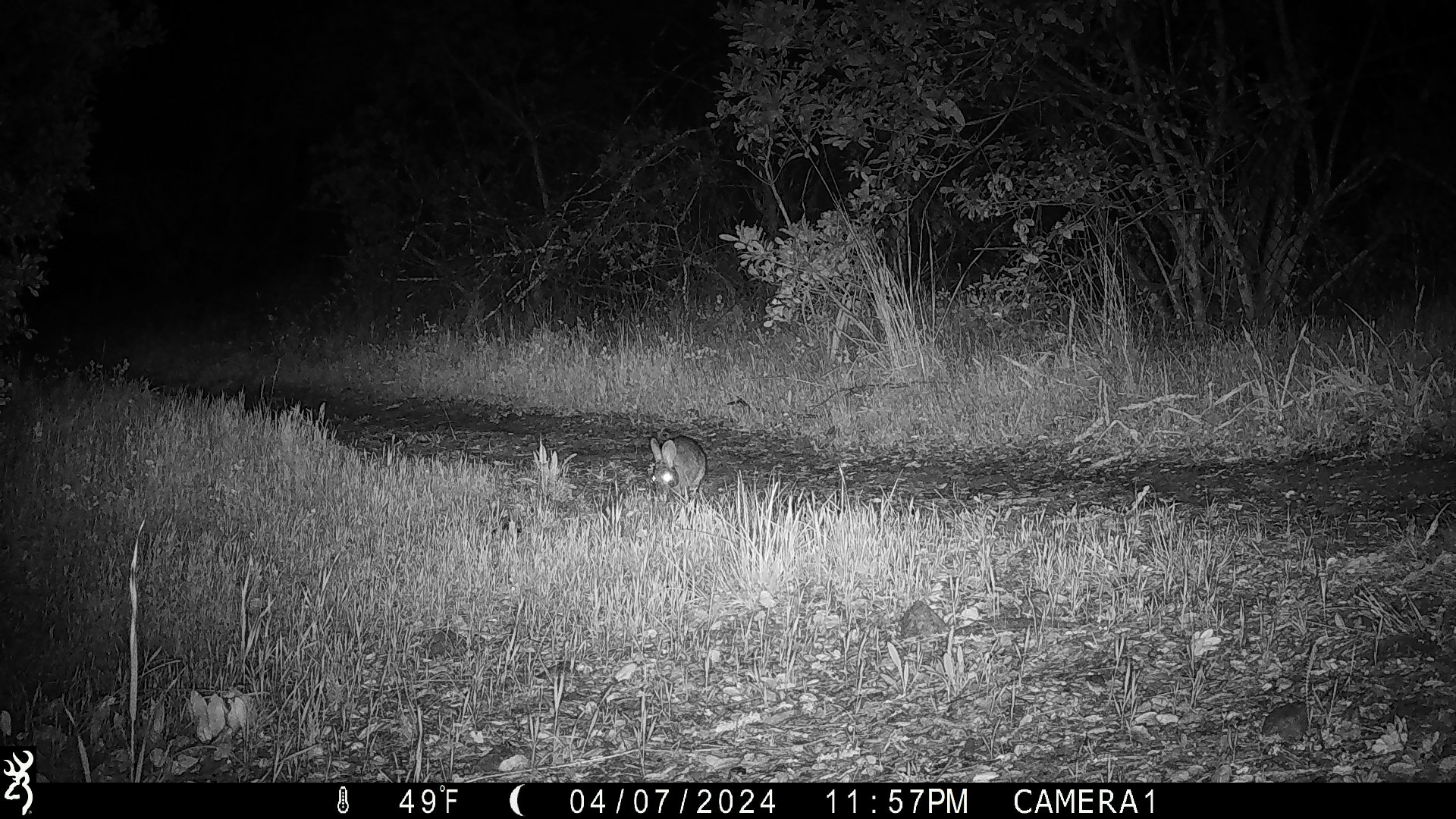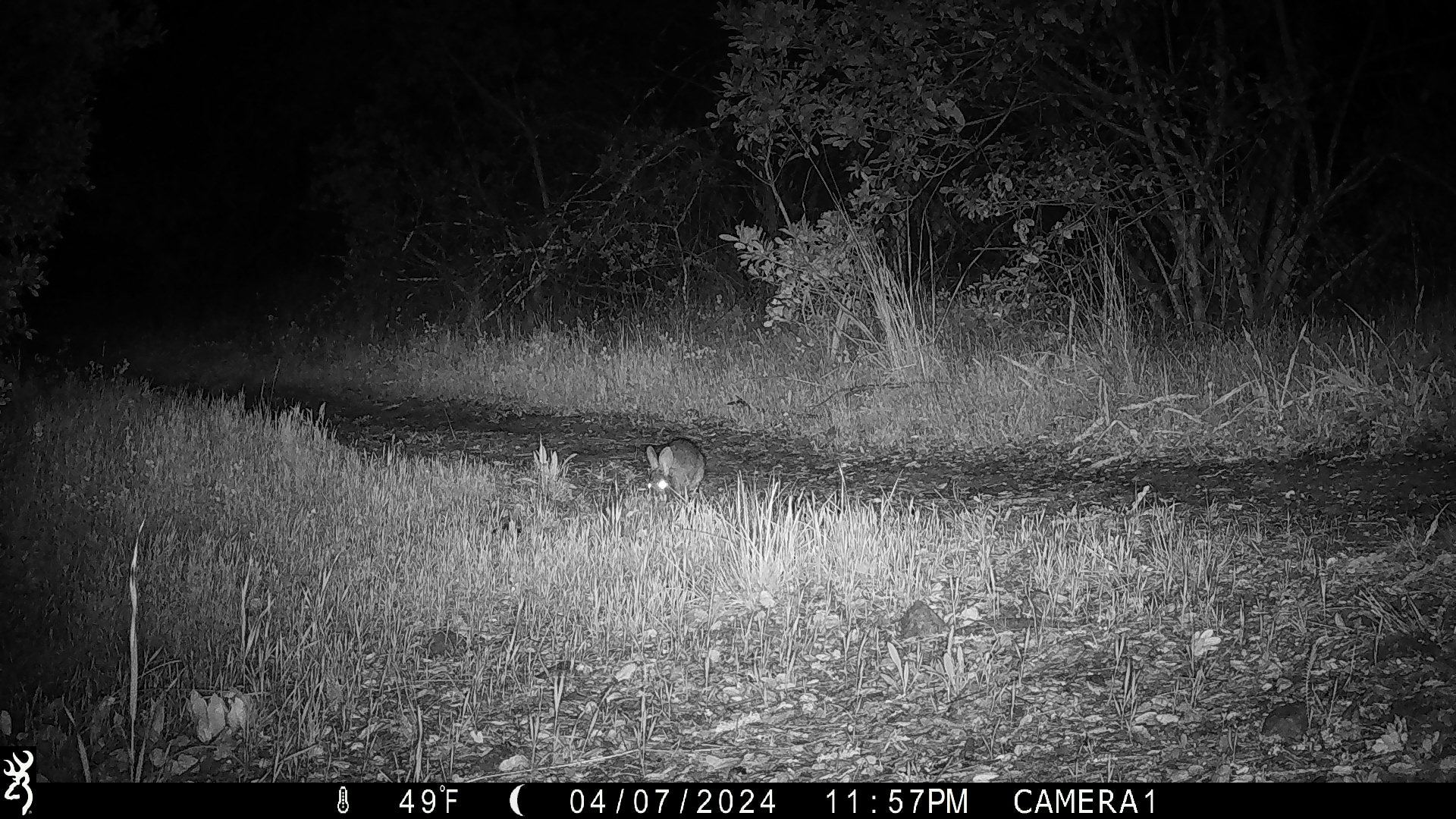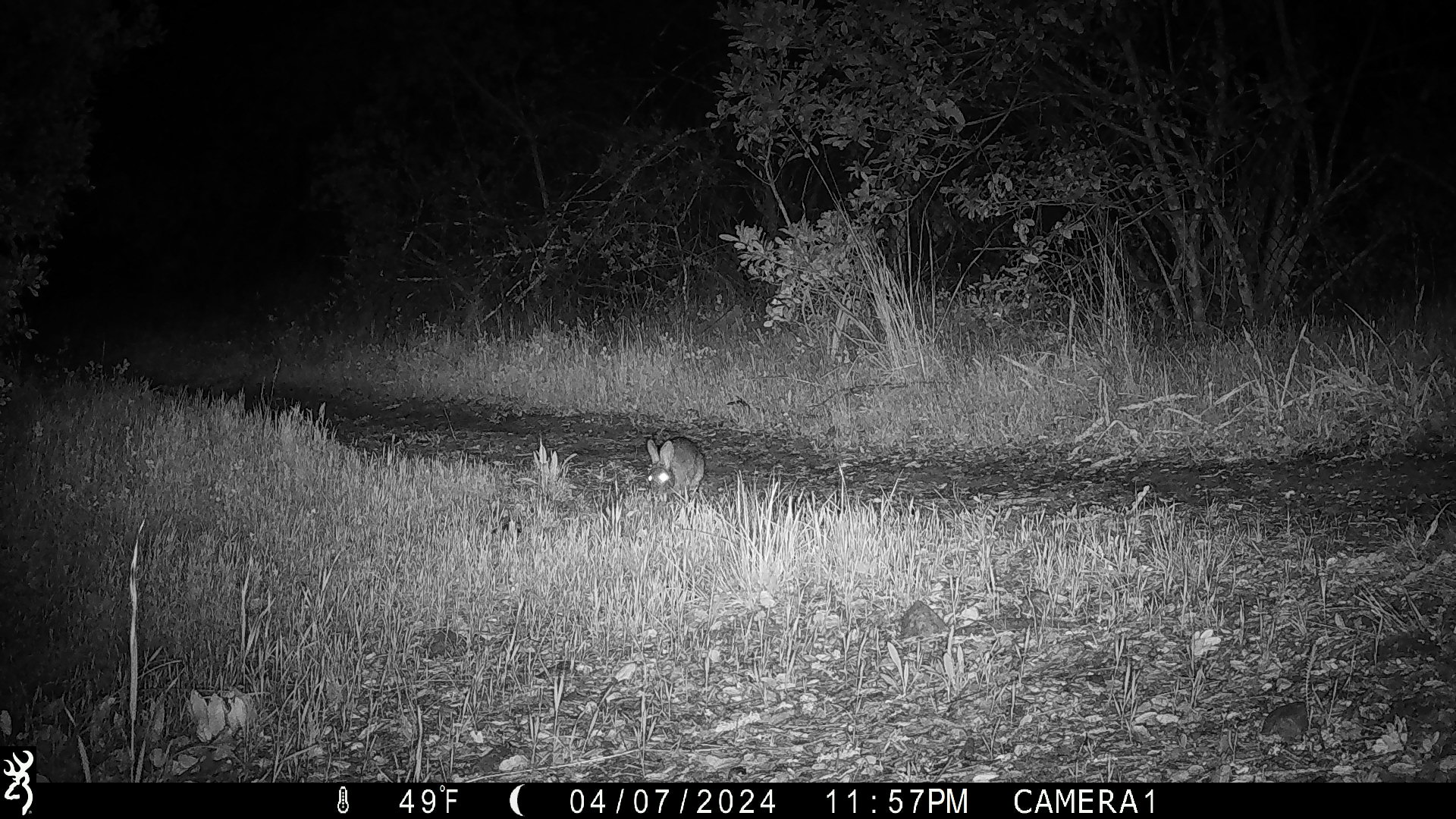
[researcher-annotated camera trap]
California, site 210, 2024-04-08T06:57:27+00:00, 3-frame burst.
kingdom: Animalia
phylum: Chordata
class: Mammalia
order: Lagomorpha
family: Leporidae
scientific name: Leporidae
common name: rabbit